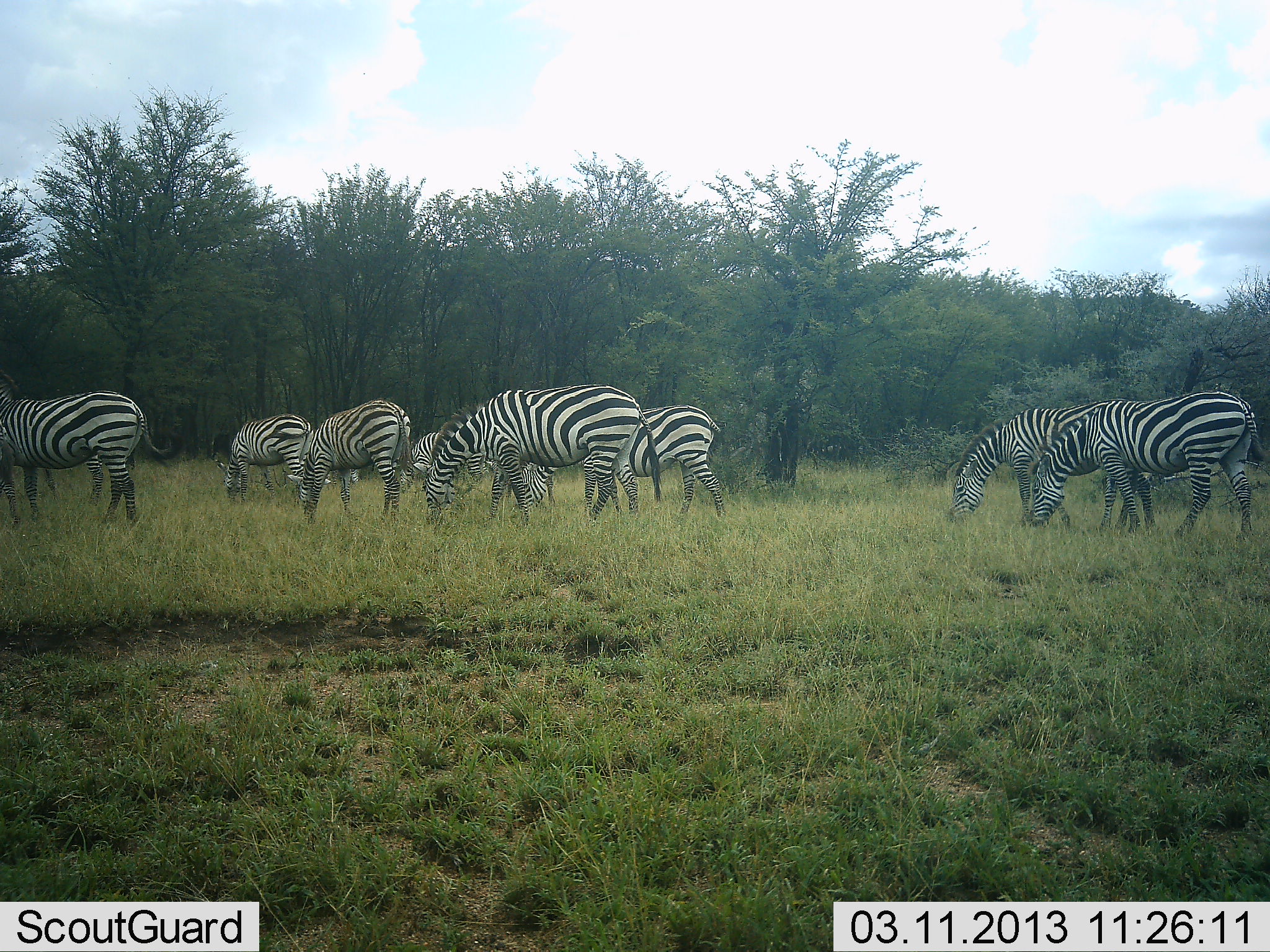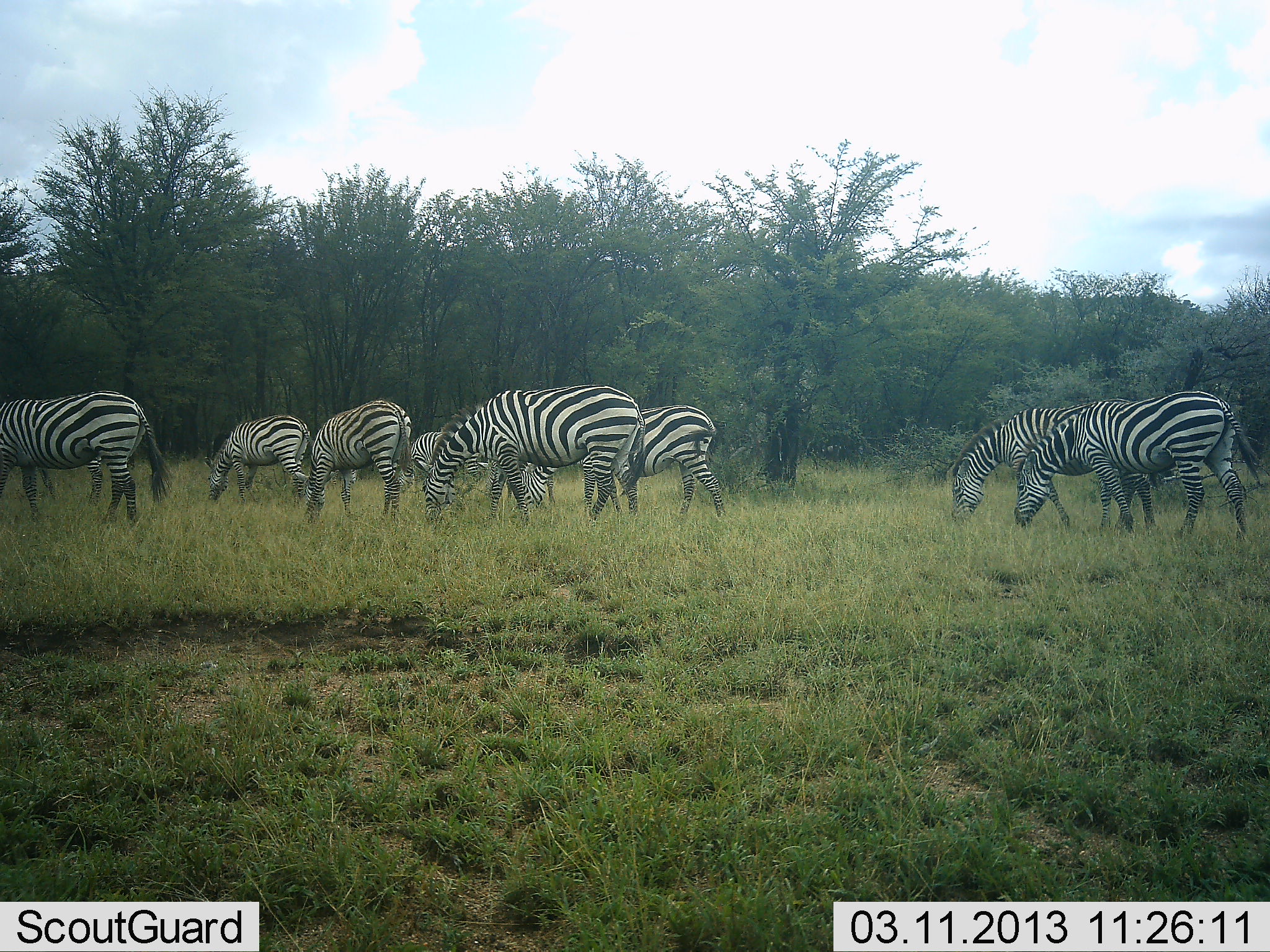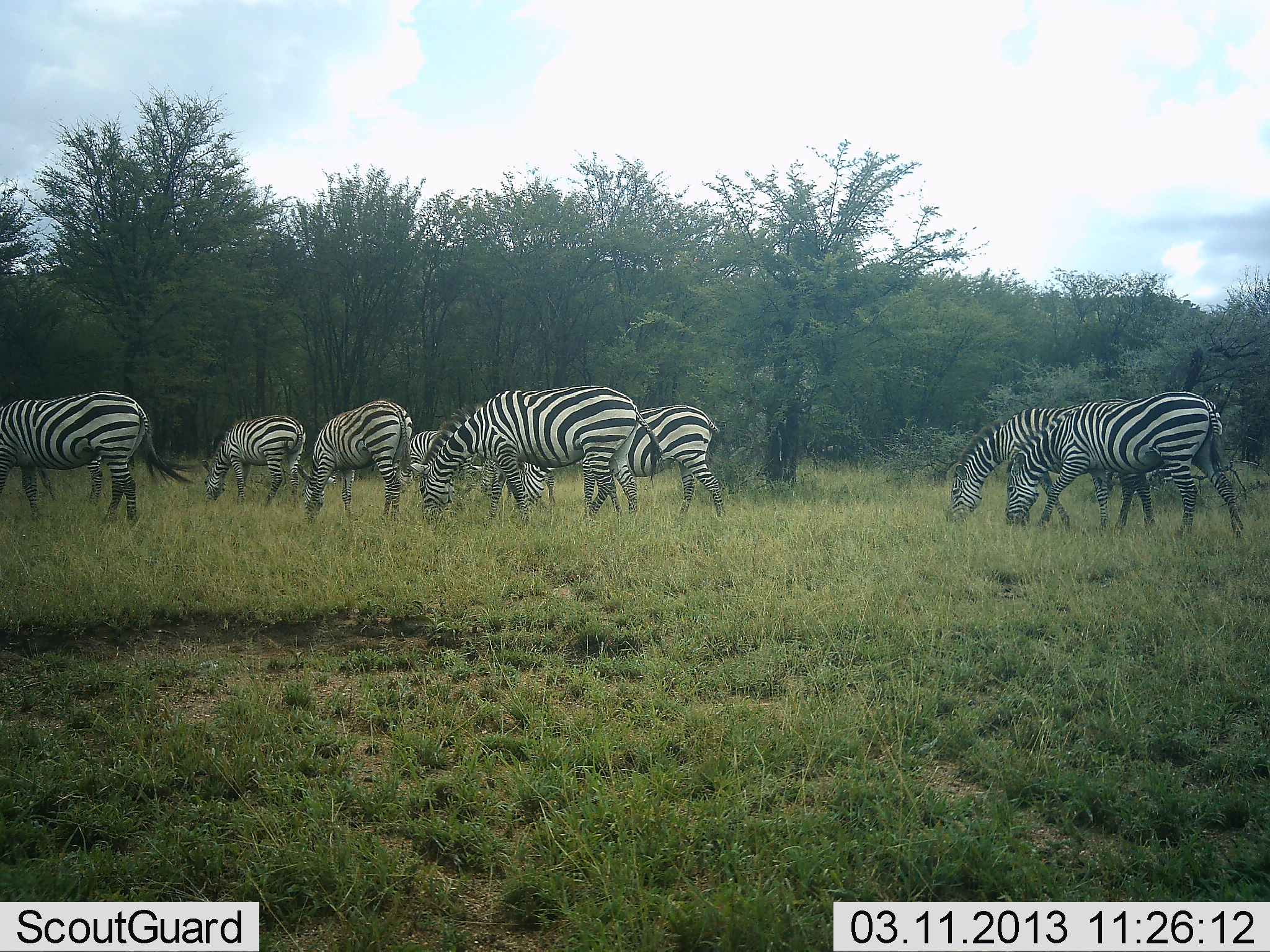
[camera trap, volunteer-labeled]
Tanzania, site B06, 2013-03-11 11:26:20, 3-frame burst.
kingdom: Animalia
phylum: Chordata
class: Mammalia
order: Perissodactyla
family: Equidae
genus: Equus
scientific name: Equus quagga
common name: plains zebra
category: zebra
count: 9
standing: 25%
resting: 3%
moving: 9%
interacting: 0%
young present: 3%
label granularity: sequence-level